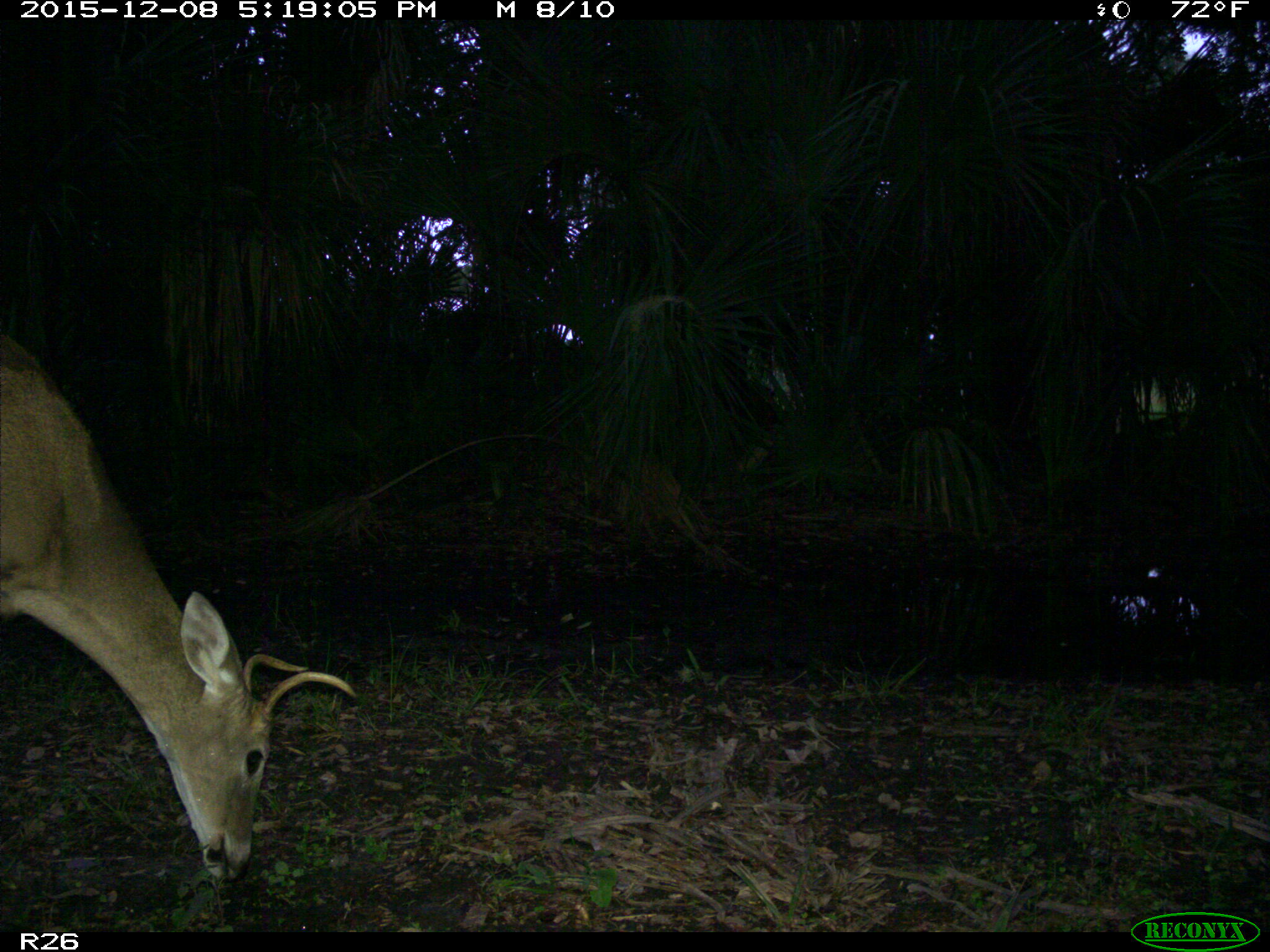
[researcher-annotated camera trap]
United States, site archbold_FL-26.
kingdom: Animalia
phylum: Chordata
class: Mammalia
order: Artiodactyla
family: Cervidae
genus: Odocoileus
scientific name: Odocoileus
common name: deer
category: unidentified deer